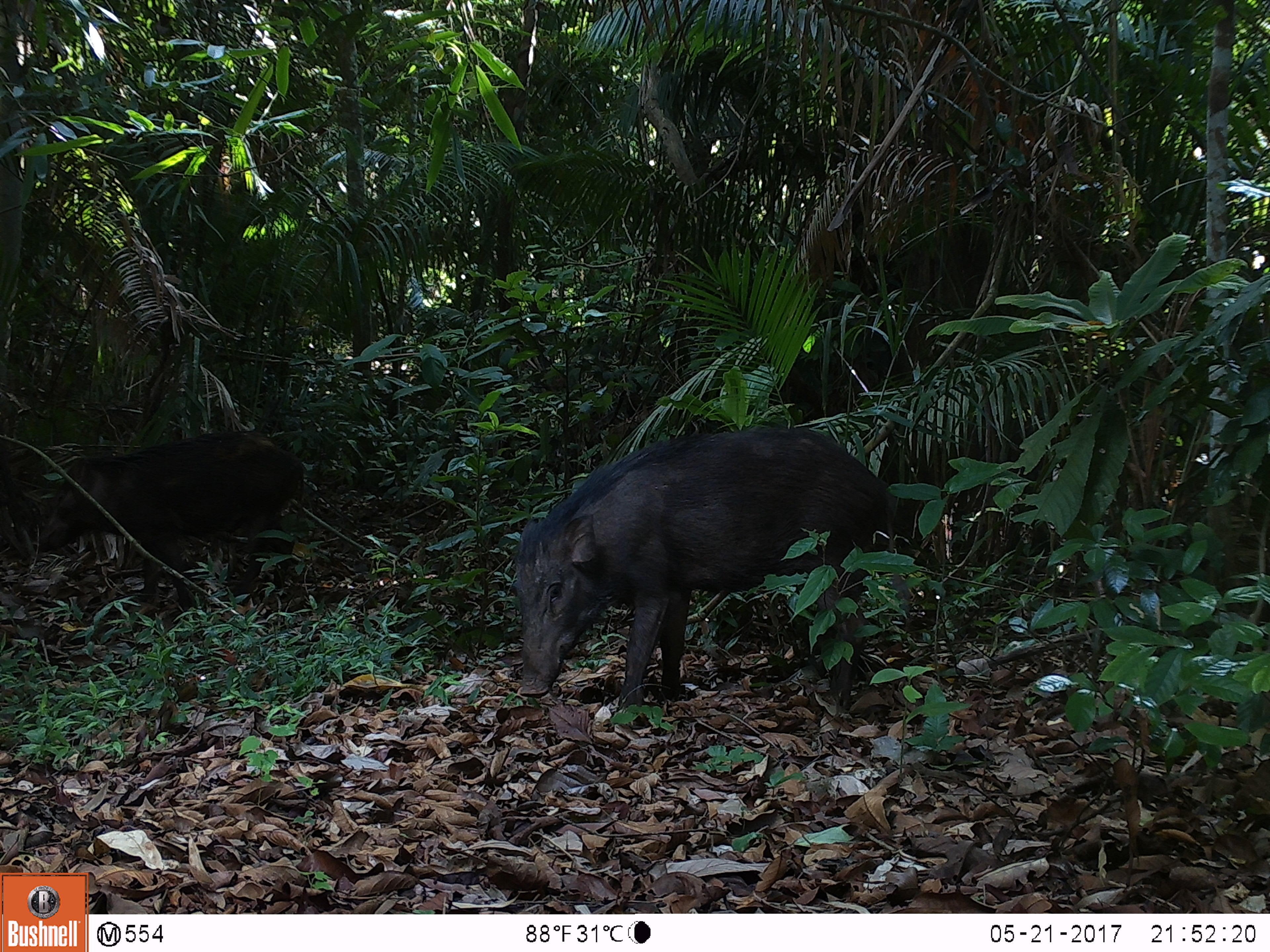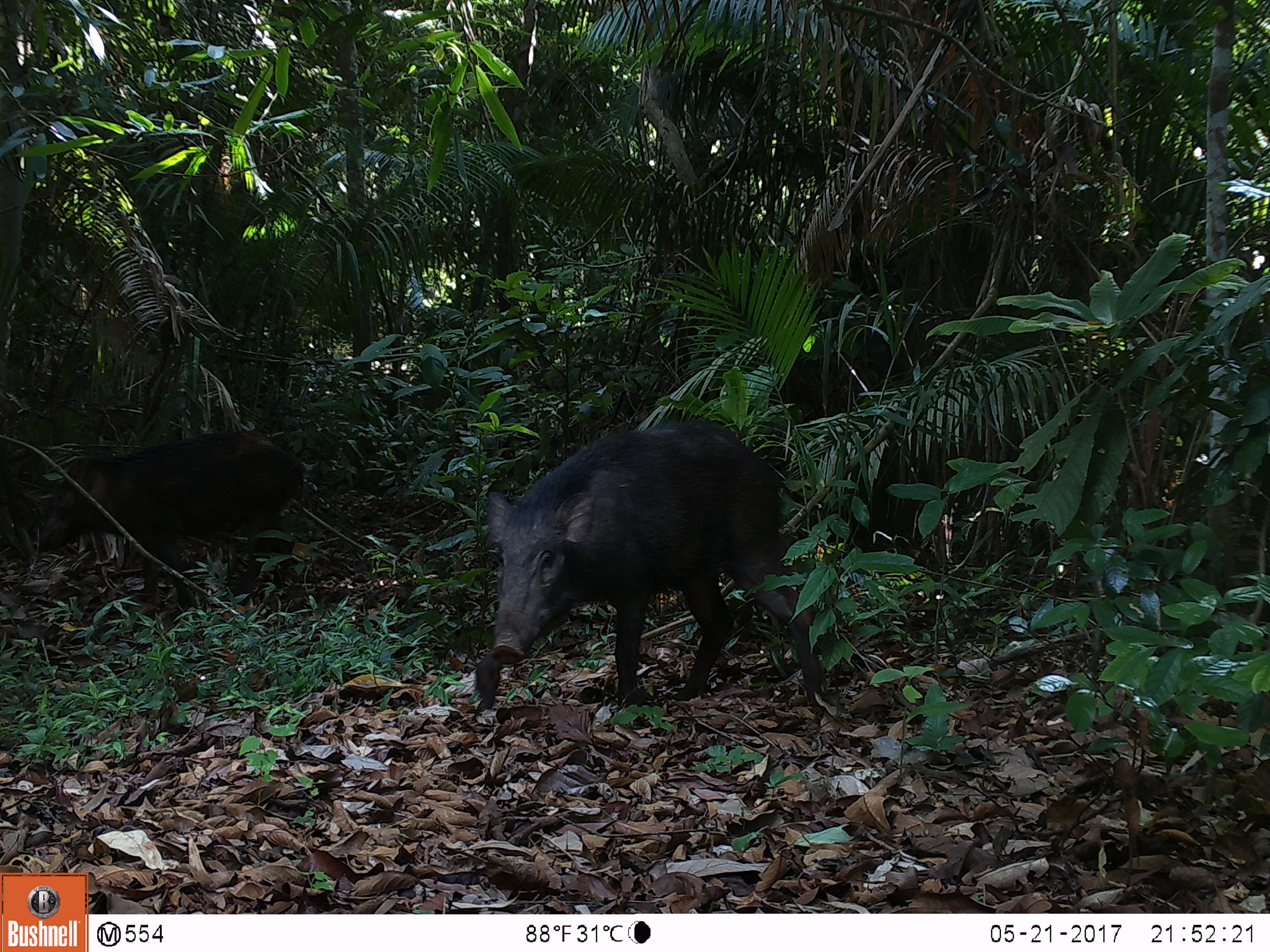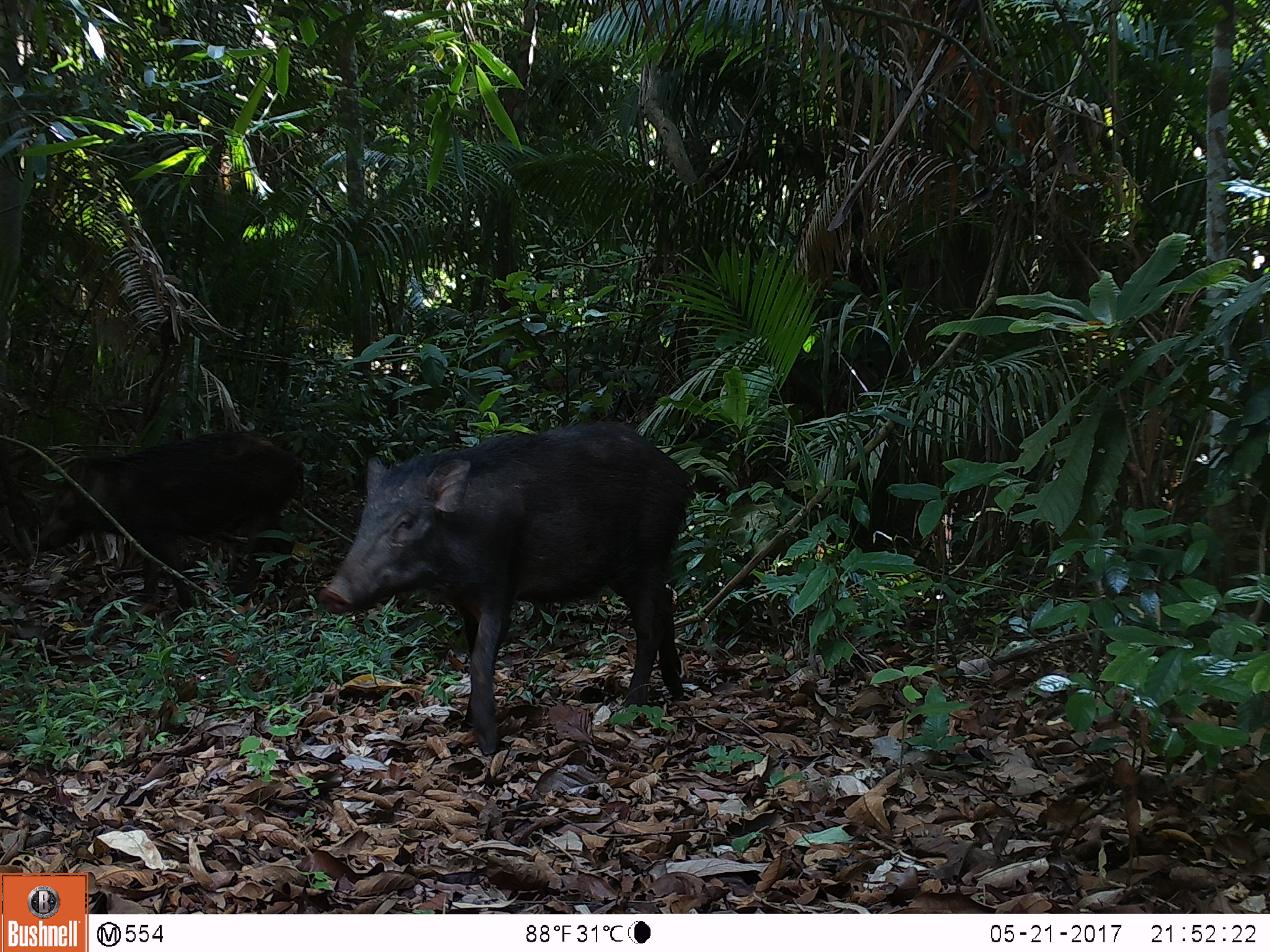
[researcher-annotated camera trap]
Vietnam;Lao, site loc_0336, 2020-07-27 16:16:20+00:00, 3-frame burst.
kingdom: Animalia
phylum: Chordata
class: Mammalia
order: Artiodactyla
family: Suidae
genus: Sus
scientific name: Sus scrofa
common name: eurasian wild pig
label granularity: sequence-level